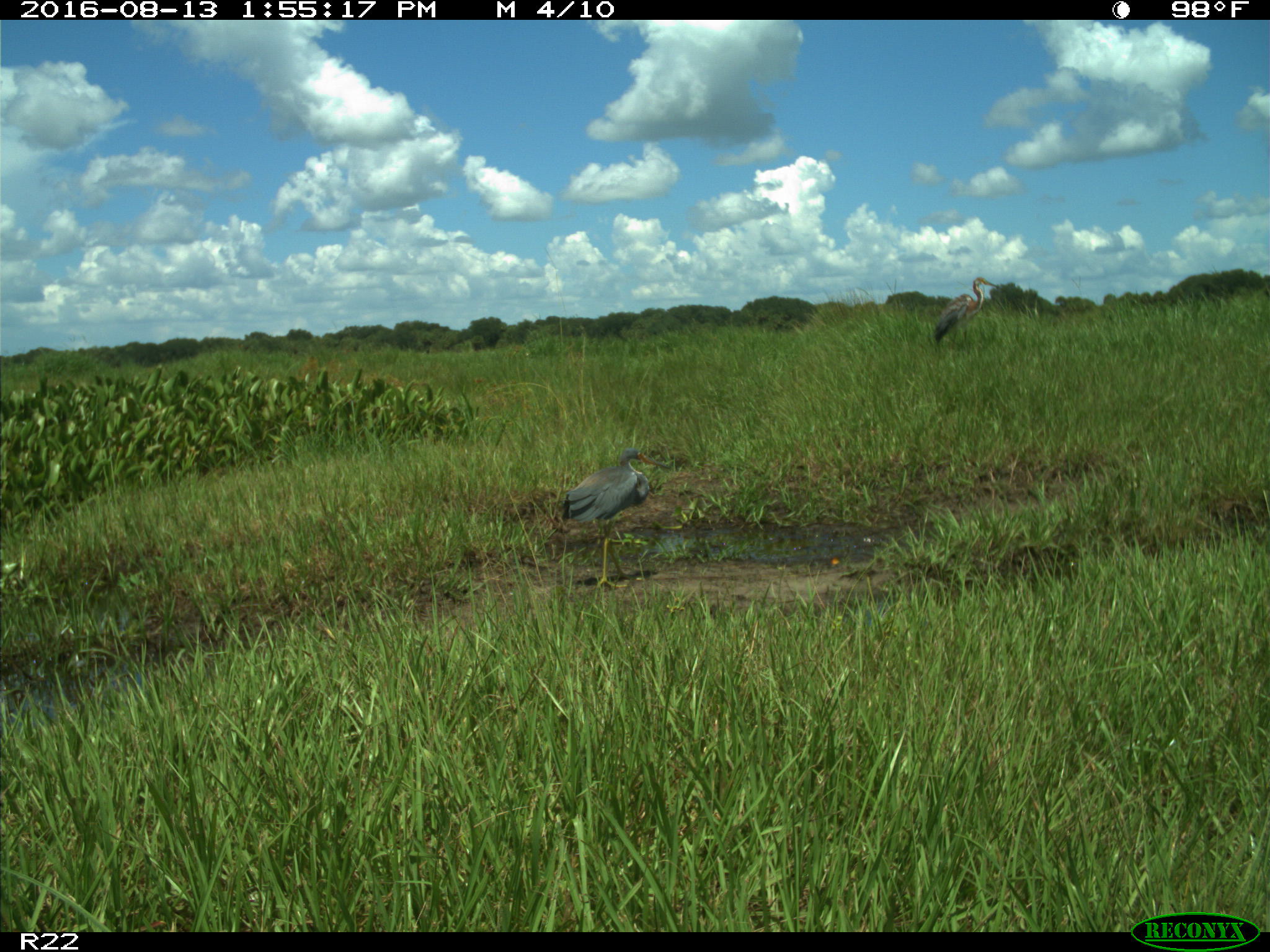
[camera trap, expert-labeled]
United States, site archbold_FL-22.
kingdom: Animalia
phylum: Chordata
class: Aves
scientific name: Aves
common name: birds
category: unidentified bird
Unidentified bird (birds) (Aves).